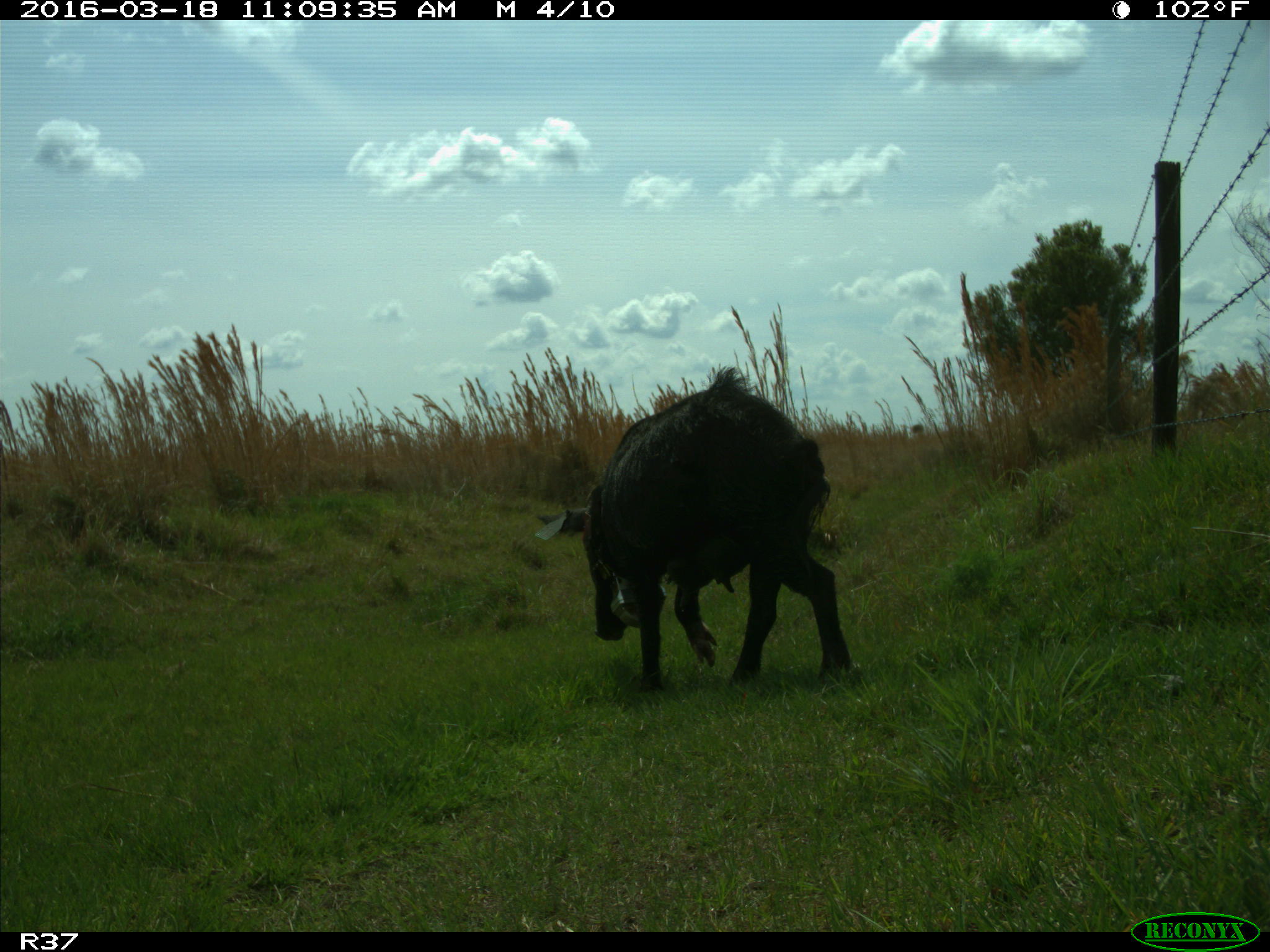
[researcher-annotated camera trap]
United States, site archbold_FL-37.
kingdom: Animalia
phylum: Chordata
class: Mammalia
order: Artiodactyla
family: Suidae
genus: Sus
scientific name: Sus scrofa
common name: wild boar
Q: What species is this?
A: Sus scrofa (wild boar).